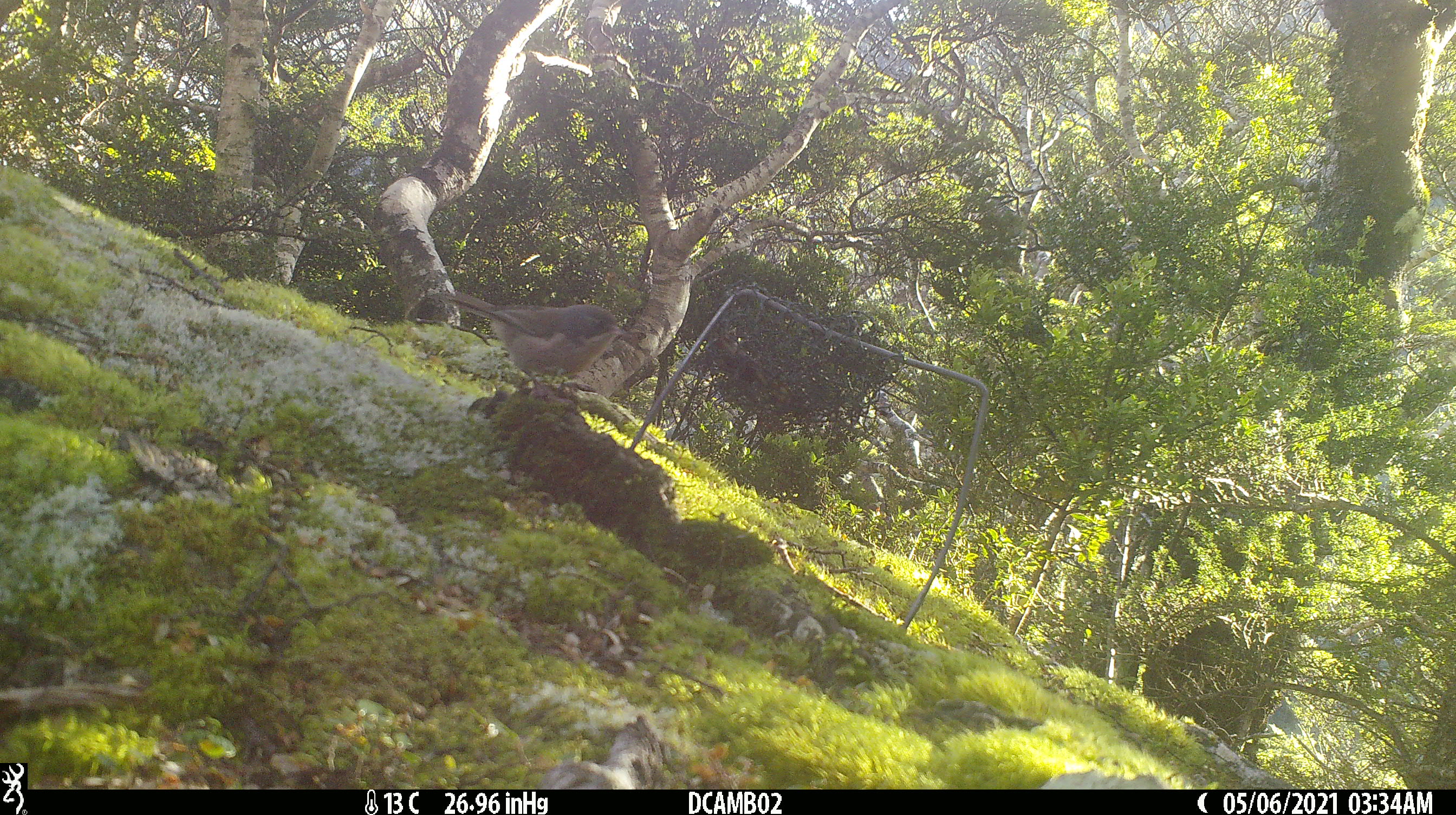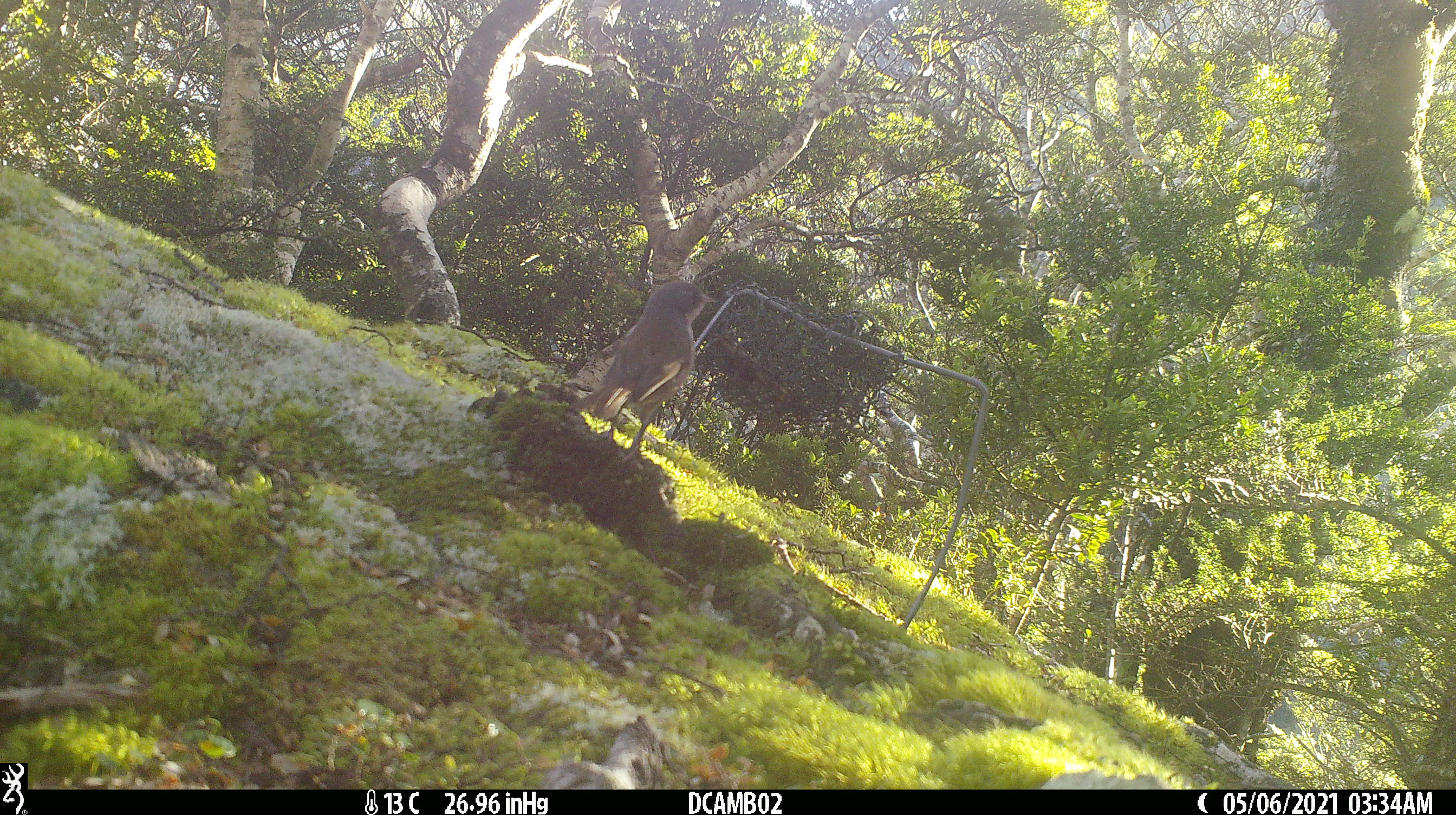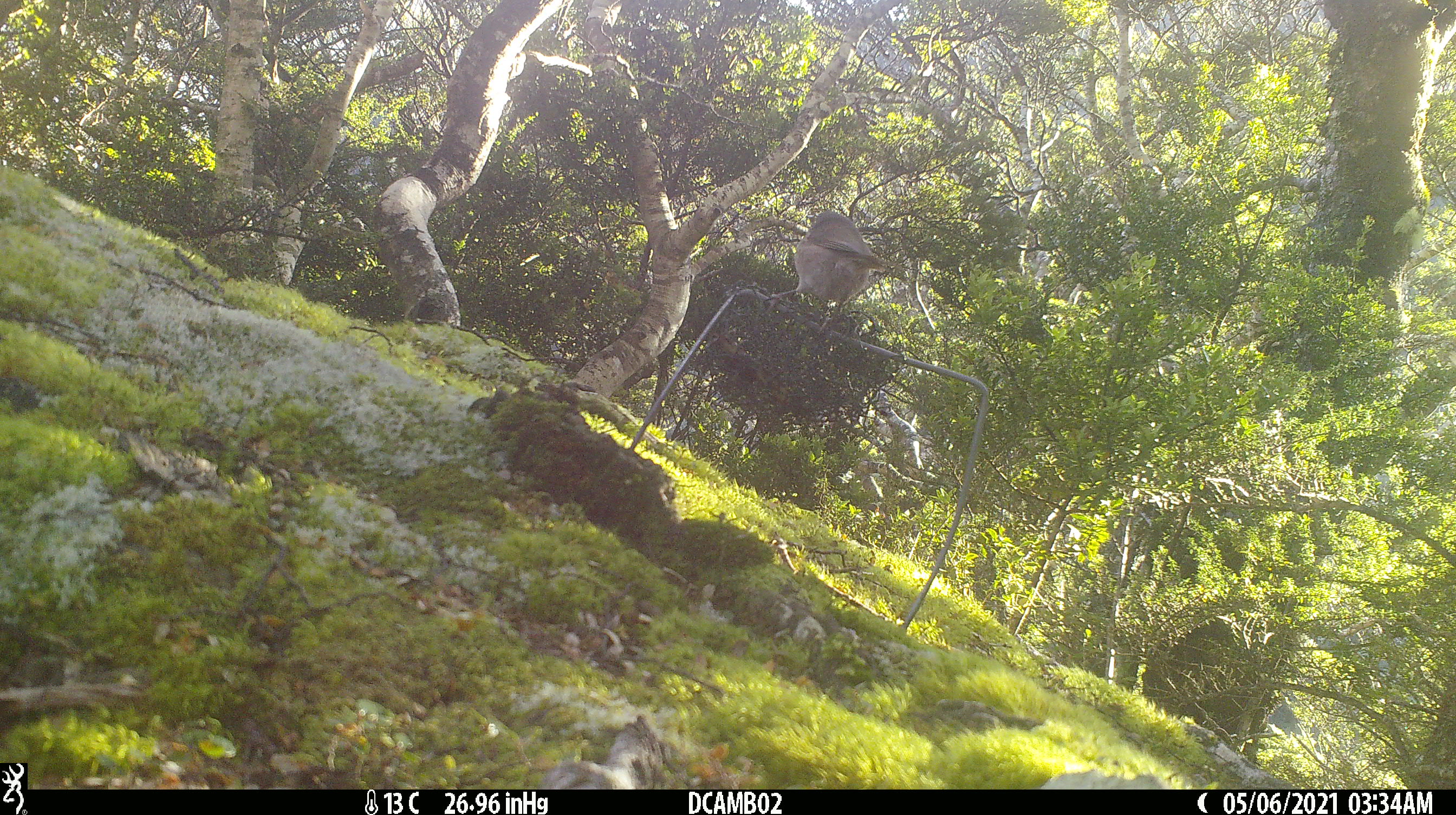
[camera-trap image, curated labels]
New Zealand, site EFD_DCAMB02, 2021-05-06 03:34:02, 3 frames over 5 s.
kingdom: Animalia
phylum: Chordata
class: Aves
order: Passeriformes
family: Certhiidae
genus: Certhia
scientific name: Certhia americana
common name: brown creeper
Brown creeper (Certhia americana).